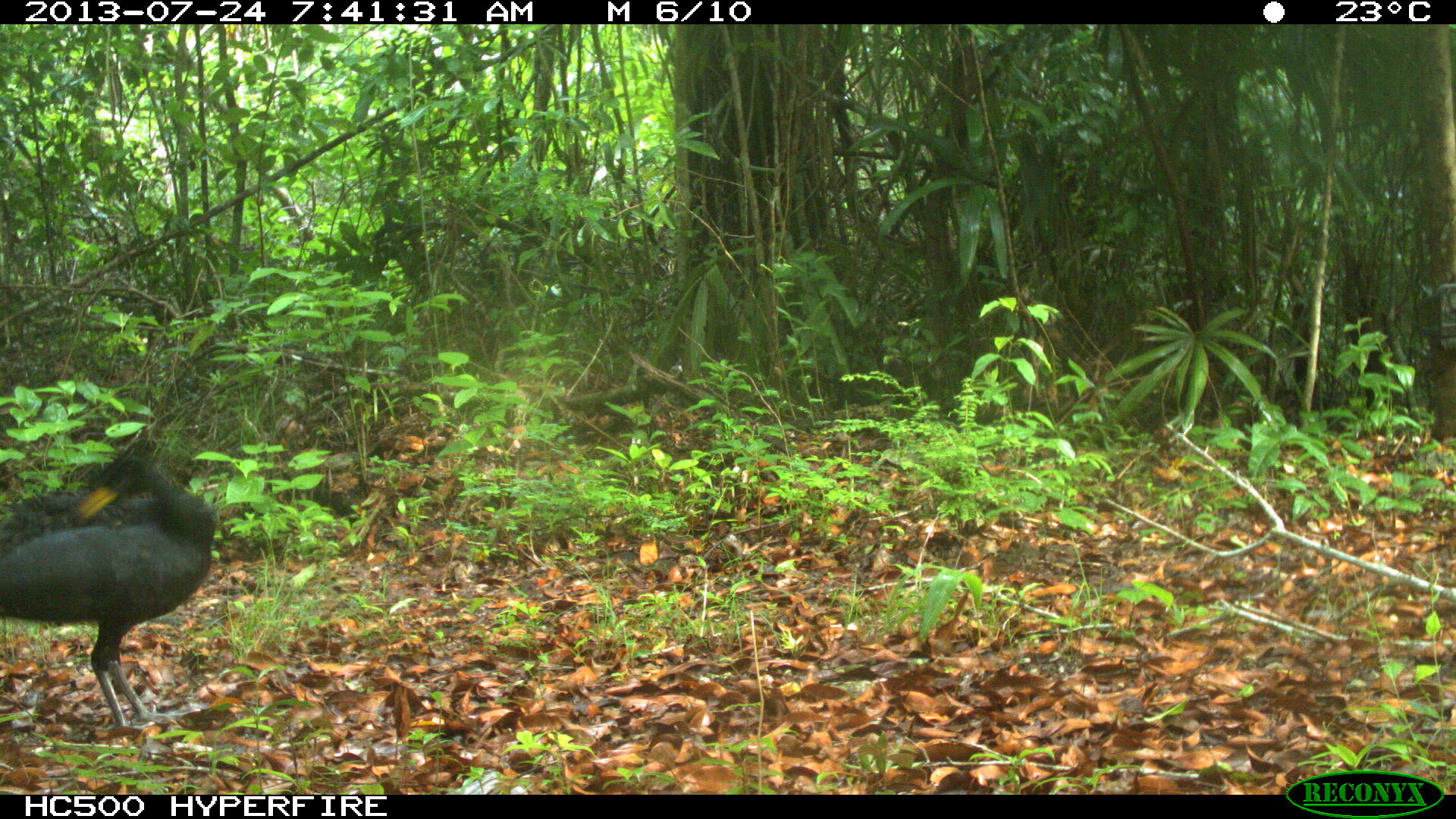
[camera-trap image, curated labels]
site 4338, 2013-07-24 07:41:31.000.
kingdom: Animalia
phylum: Chordata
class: Aves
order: Galliformes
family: Cracidae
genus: Crax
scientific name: Crax rubra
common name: great curassow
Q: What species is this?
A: Crax rubra (great curassow).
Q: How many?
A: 1.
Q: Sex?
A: Male.